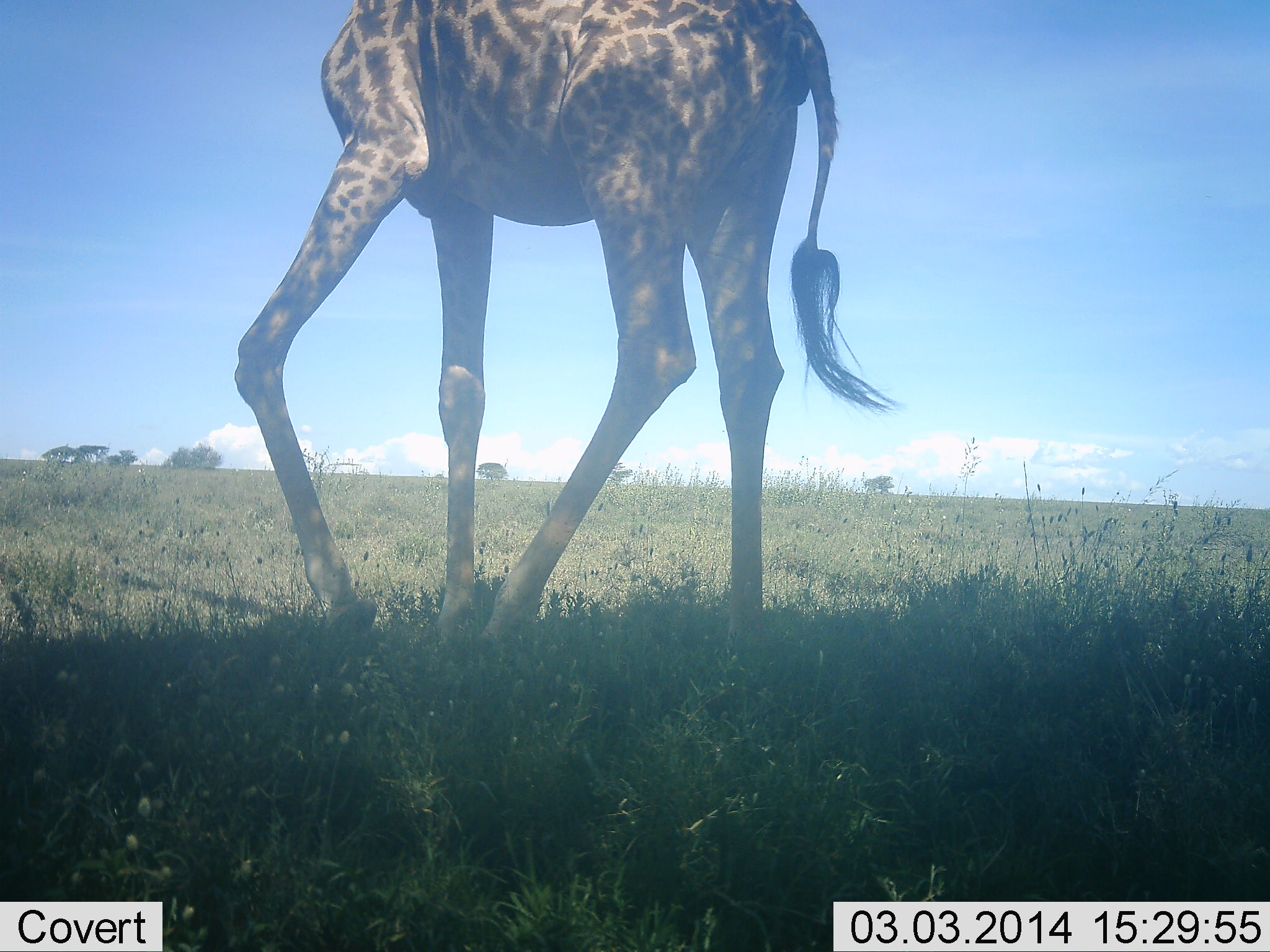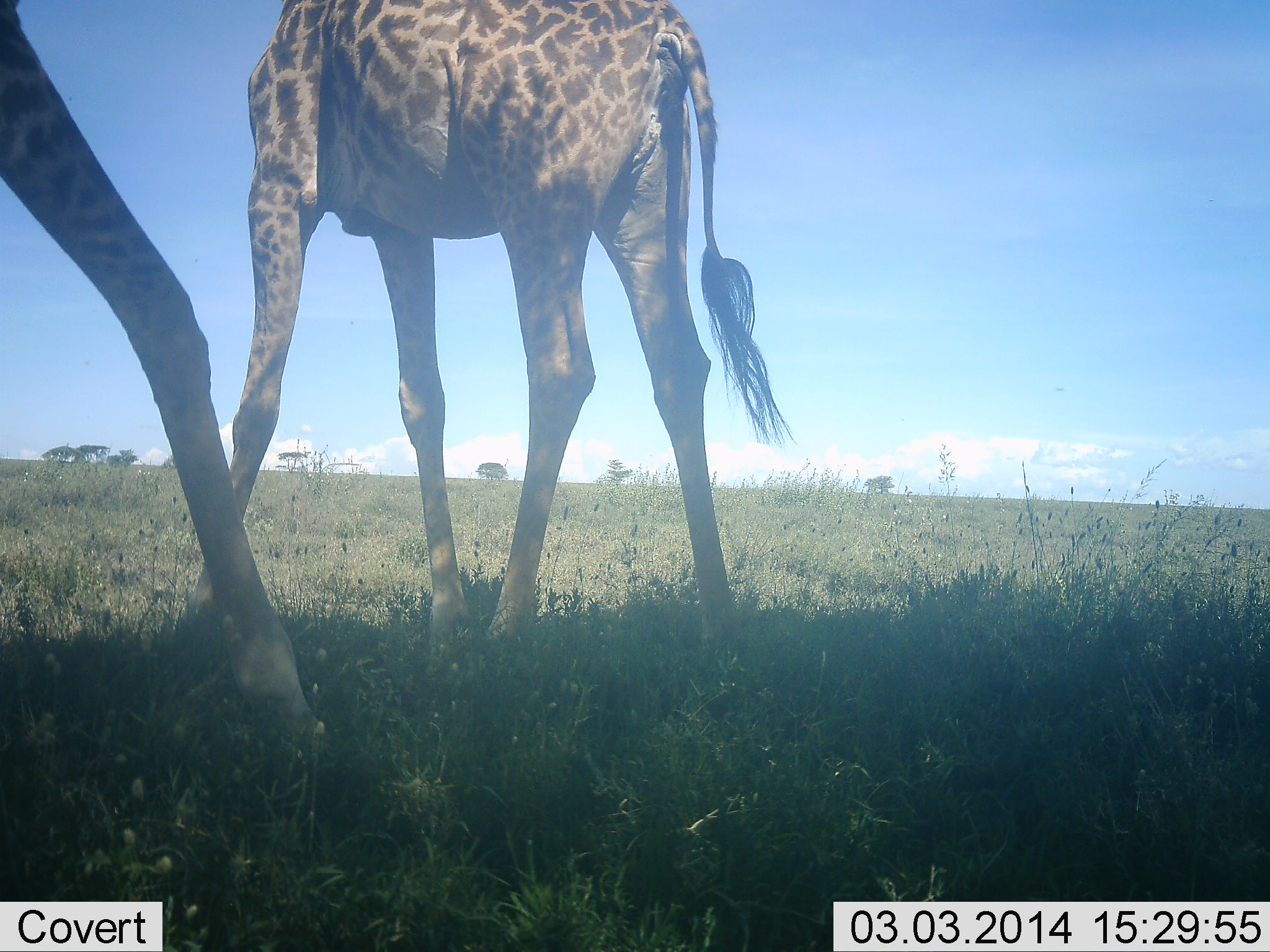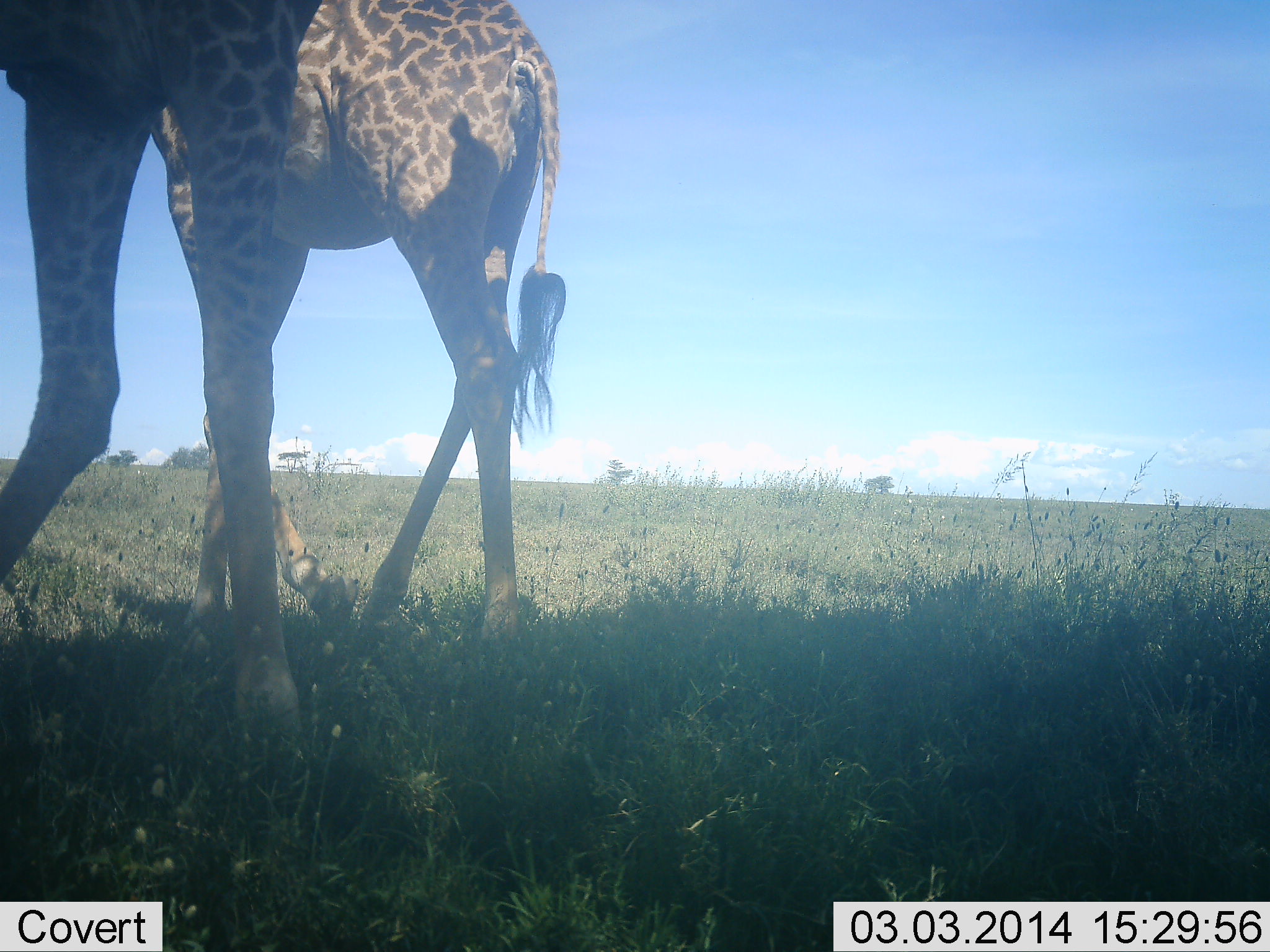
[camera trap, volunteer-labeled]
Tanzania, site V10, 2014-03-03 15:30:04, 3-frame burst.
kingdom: Animalia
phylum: Chordata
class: Mammalia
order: Artiodactyla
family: Giraffidae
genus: Giraffa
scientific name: Giraffa camelopardalis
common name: giraffe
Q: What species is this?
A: Giraffe (Giraffa camelopardalis).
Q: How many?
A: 2.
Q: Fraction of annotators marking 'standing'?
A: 40%.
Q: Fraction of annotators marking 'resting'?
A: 0%.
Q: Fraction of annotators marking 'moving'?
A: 60%.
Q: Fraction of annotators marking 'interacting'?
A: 0%.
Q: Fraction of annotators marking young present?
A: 0%.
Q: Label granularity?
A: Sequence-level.